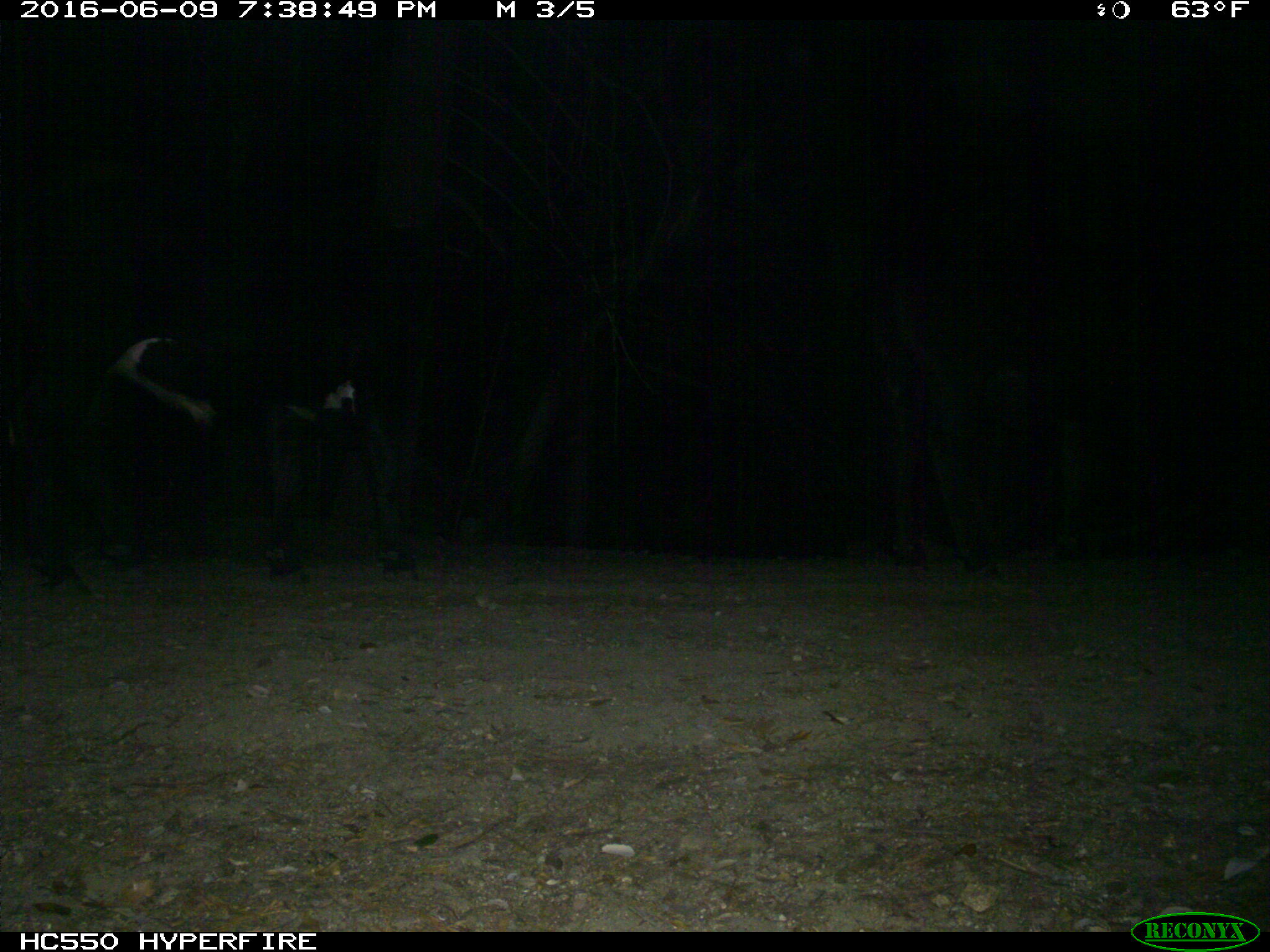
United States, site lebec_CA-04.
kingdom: Animalia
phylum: Chordata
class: Mammalia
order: Artiodactyla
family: Bovidae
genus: Bos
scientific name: Bos taurus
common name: domestic cow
Bos taurus (domestic cow).